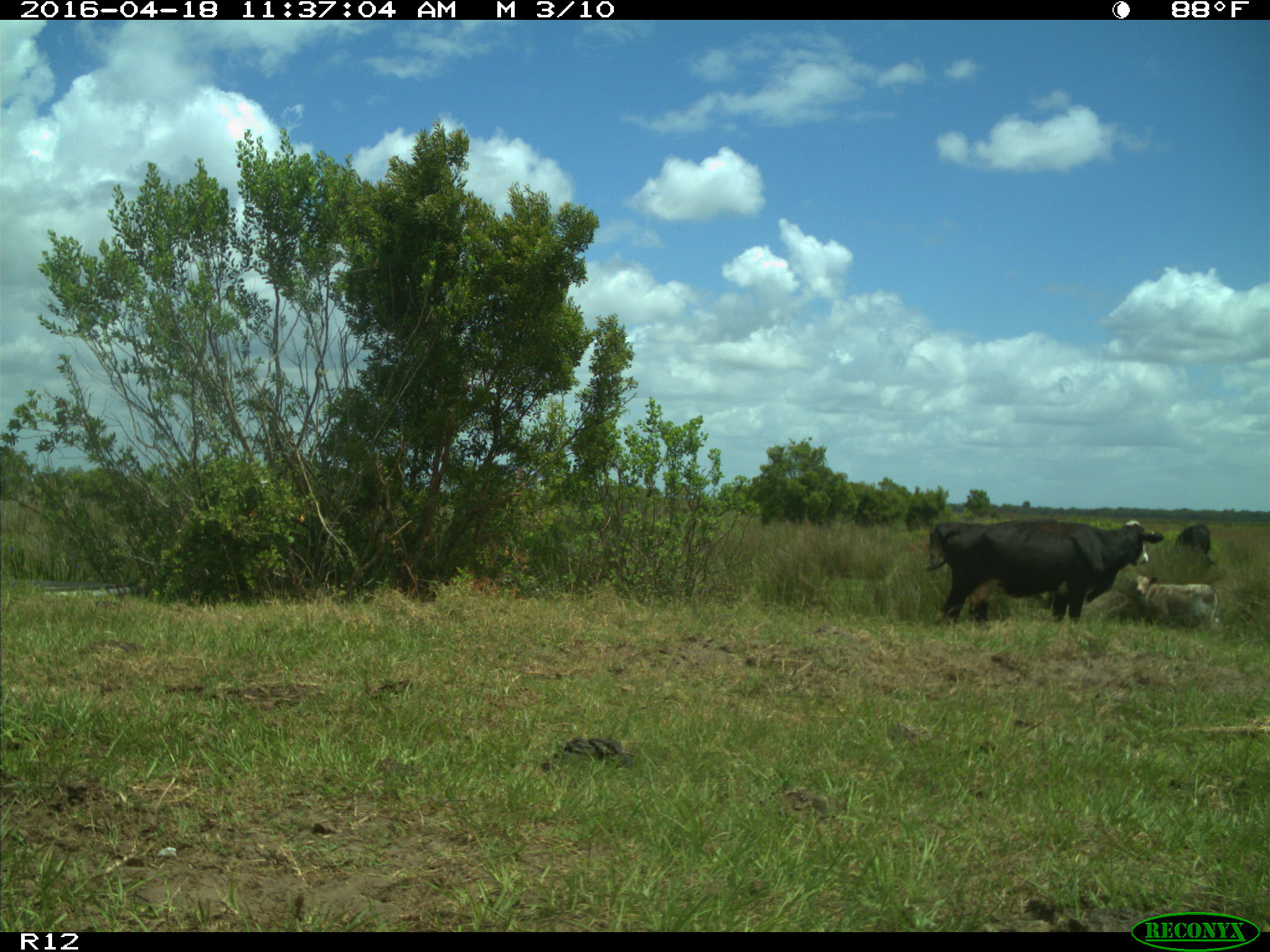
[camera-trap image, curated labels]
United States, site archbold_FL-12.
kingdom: Animalia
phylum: Chordata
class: Mammalia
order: Artiodactyla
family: Bovidae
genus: Bos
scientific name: Bos taurus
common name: domestic cow